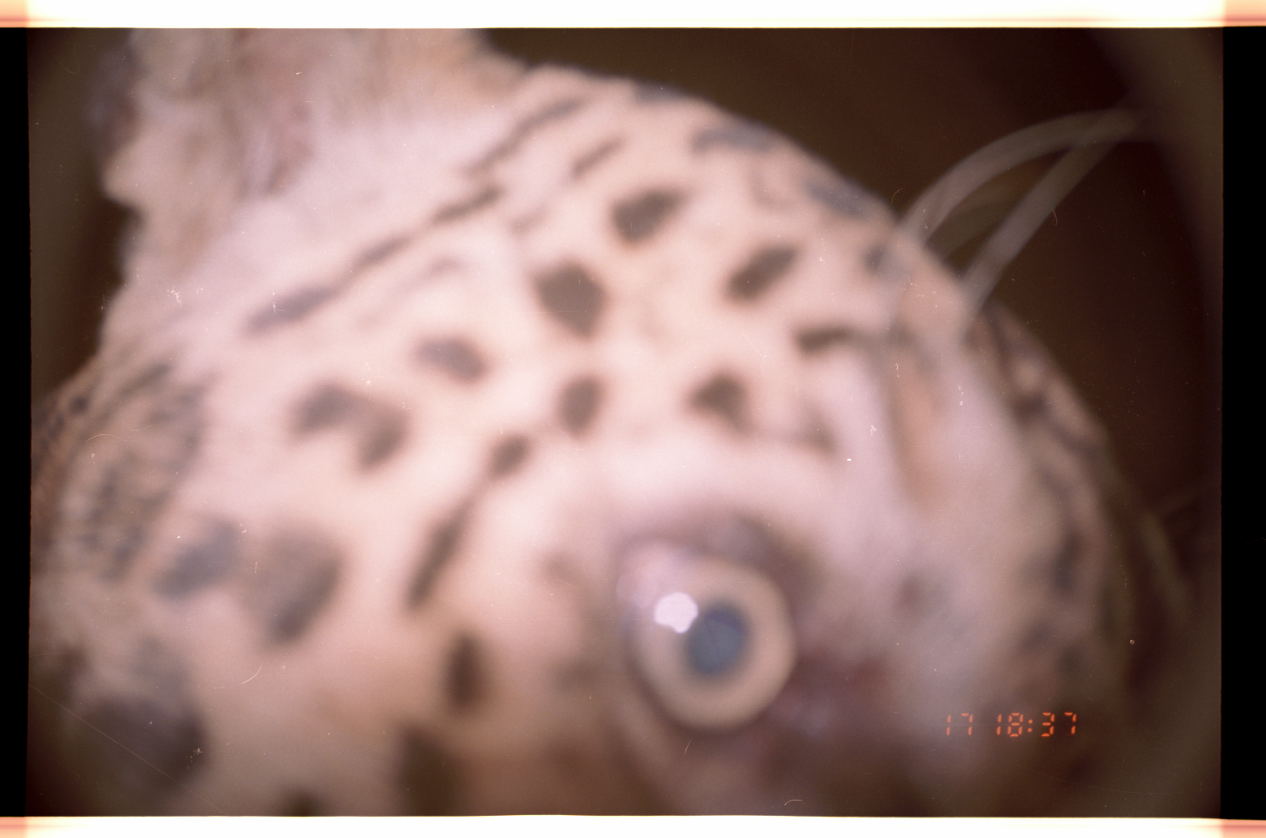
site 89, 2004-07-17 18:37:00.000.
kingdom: Animalia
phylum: Chordata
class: Mammalia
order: Carnivora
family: Felidae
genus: Panthera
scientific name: Panthera onca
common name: jaguar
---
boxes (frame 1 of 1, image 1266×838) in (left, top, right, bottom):
panthera onca: (28, 28, 1221, 815)